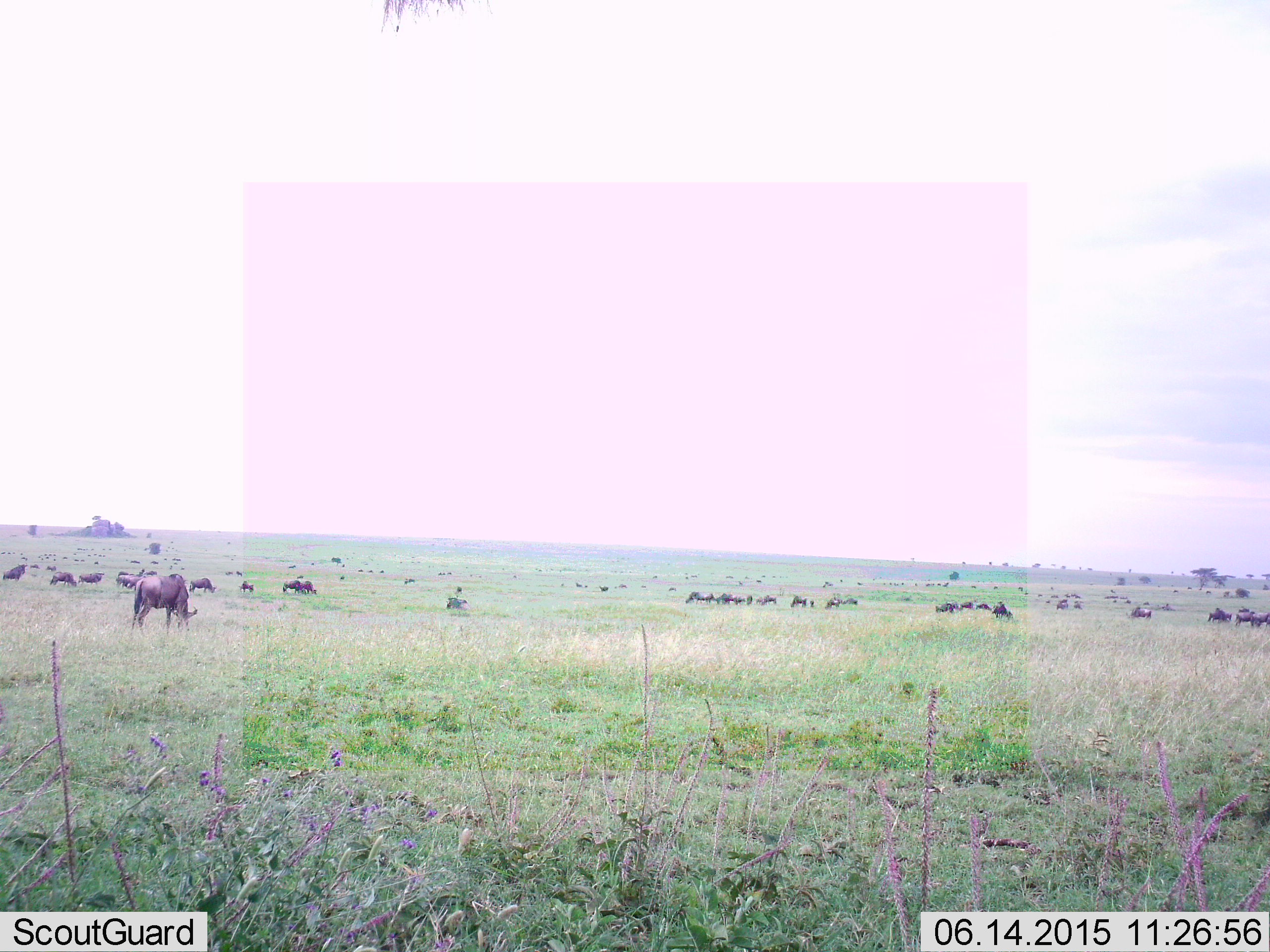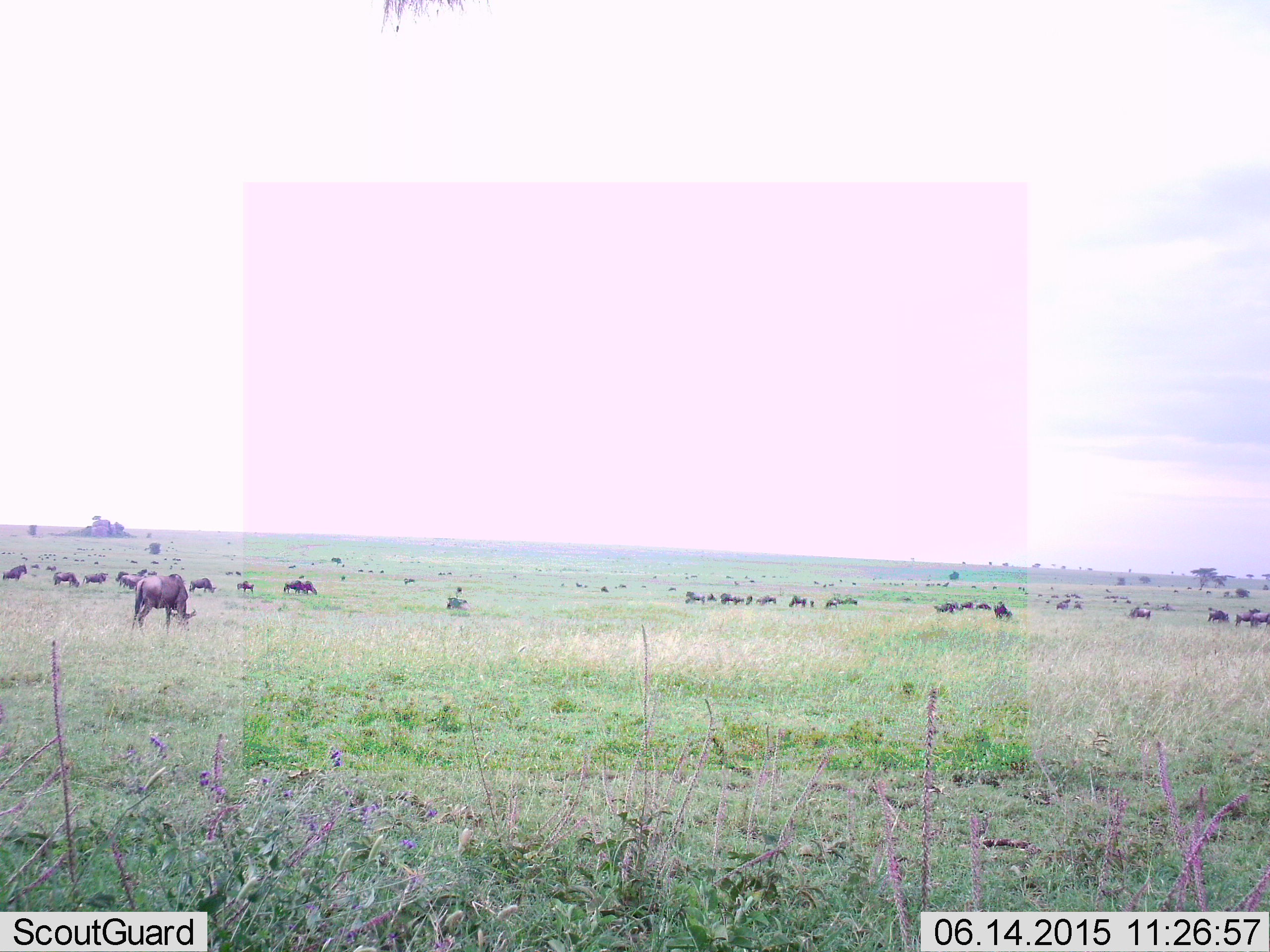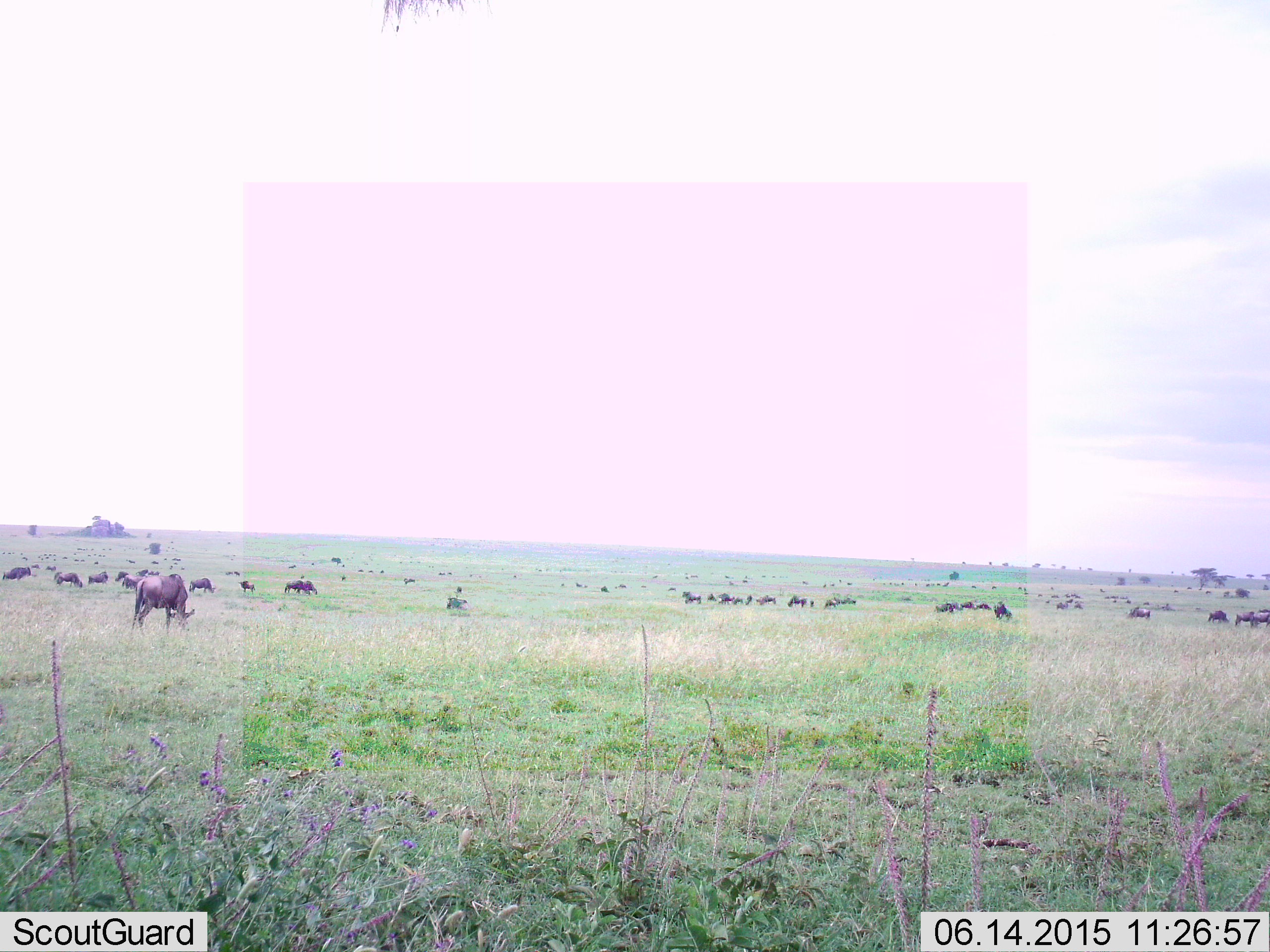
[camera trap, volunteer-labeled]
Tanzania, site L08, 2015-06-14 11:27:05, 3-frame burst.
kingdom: Animalia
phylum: Chordata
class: Mammalia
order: Artiodactyla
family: Bovidae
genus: Connochaetes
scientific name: Connochaetes taurinus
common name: blue wildebeest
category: wildebeest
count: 11-50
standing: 50%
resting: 20%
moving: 50%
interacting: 0%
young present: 0%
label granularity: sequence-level